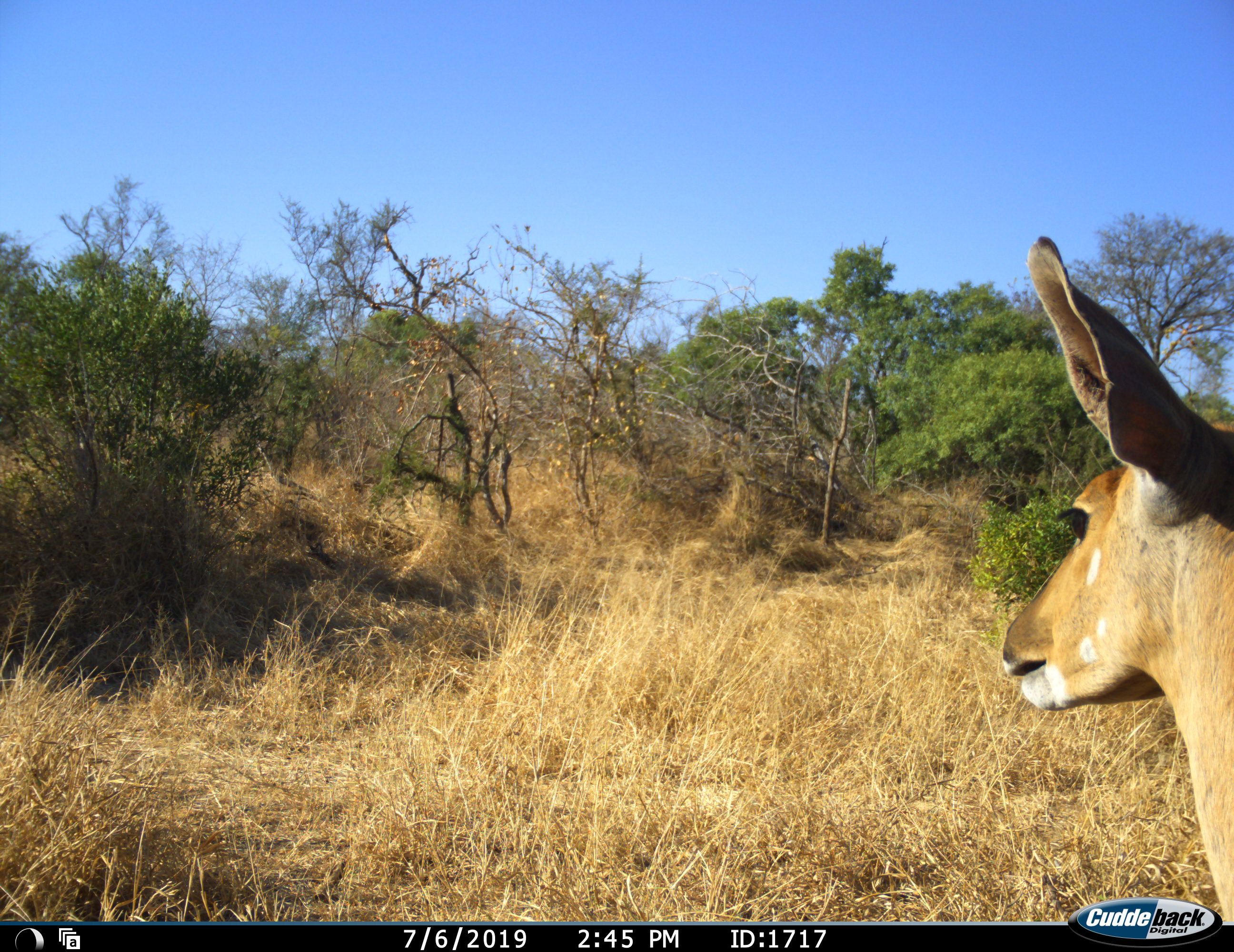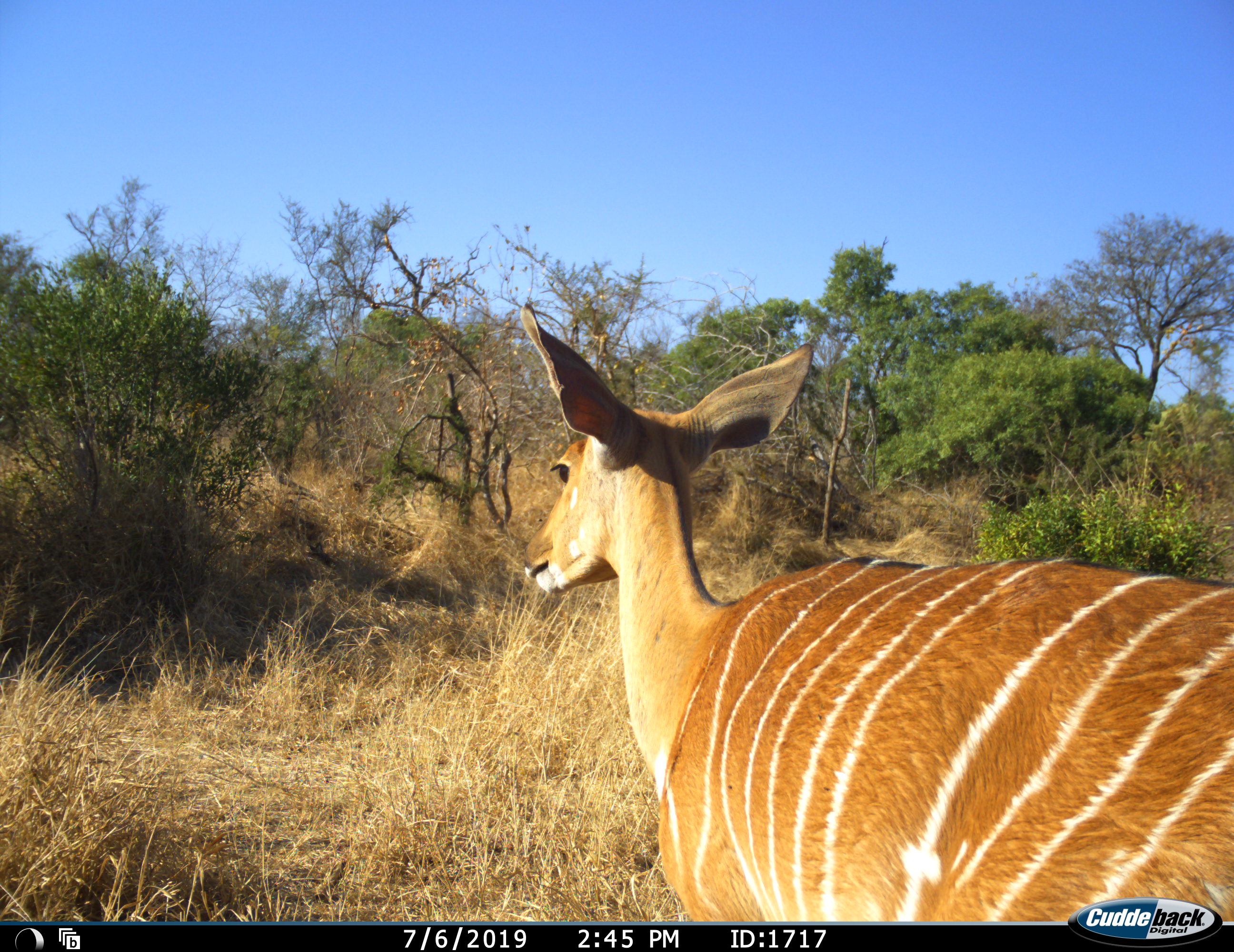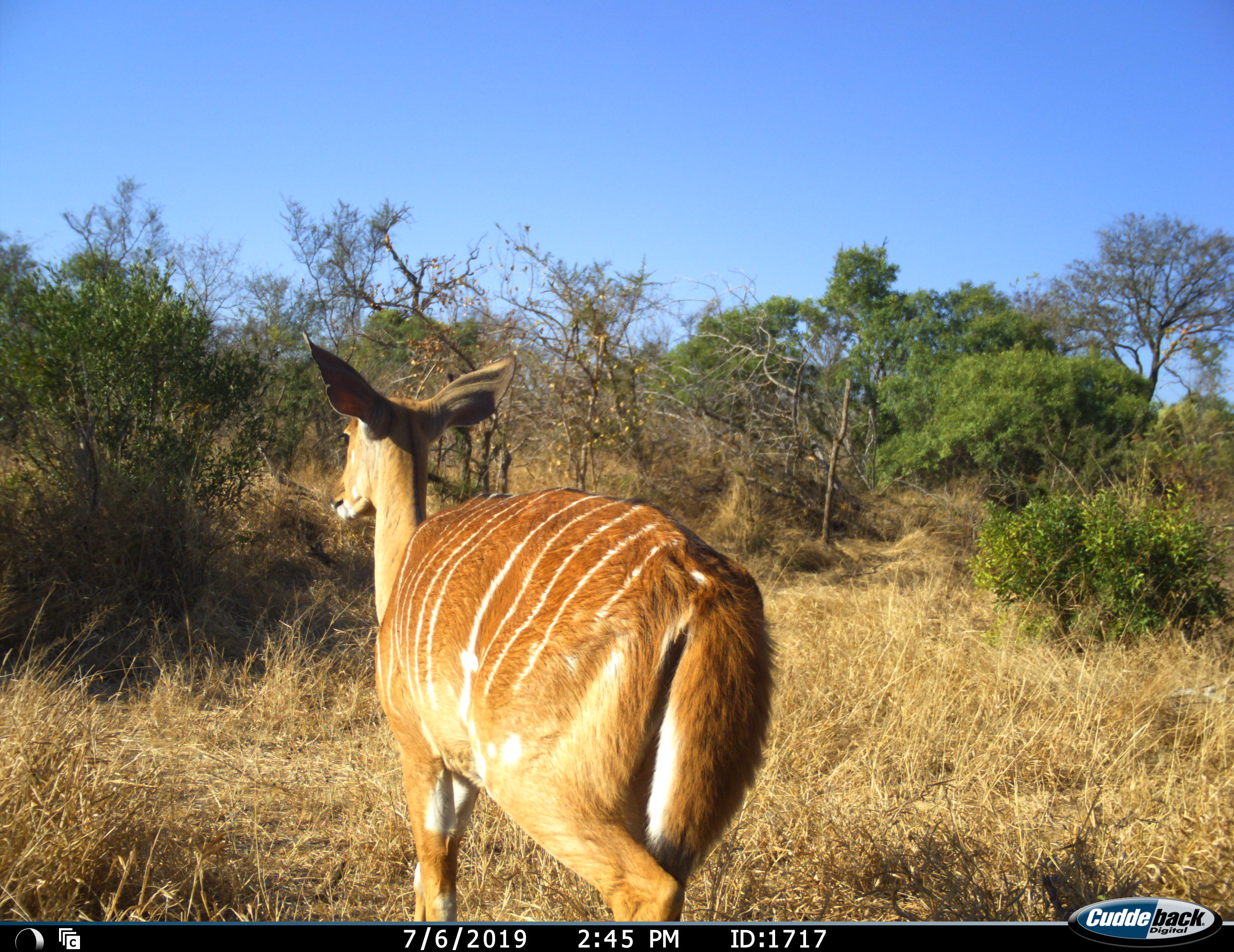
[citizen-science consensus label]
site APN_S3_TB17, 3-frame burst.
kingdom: Animalia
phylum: Chordata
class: Mammalia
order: Artiodactyla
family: Bovidae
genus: Tragelaphus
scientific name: Tragelaphus angasii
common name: nyala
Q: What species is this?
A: Nyala (Tragelaphus angasii).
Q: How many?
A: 1.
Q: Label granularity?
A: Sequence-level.